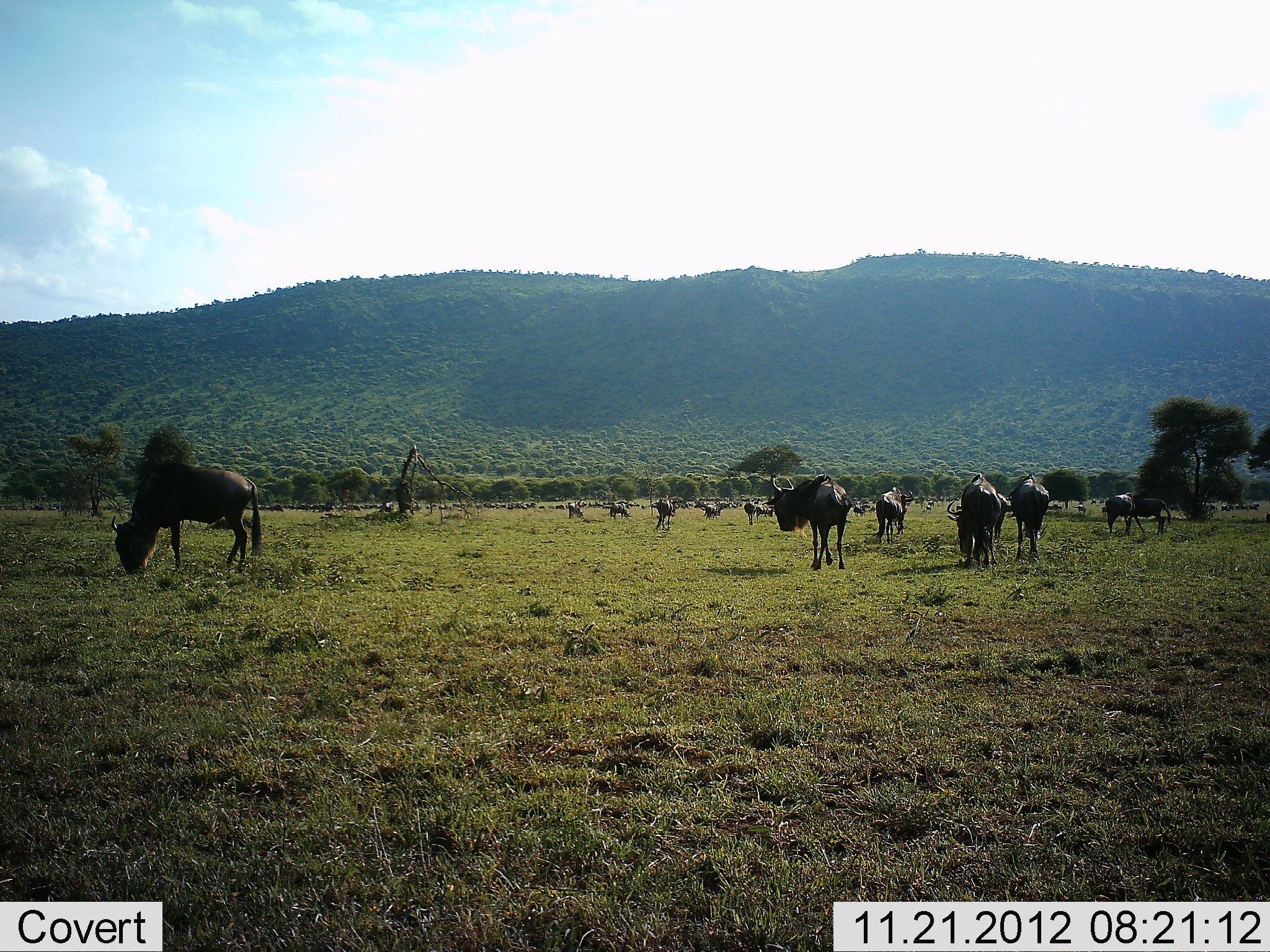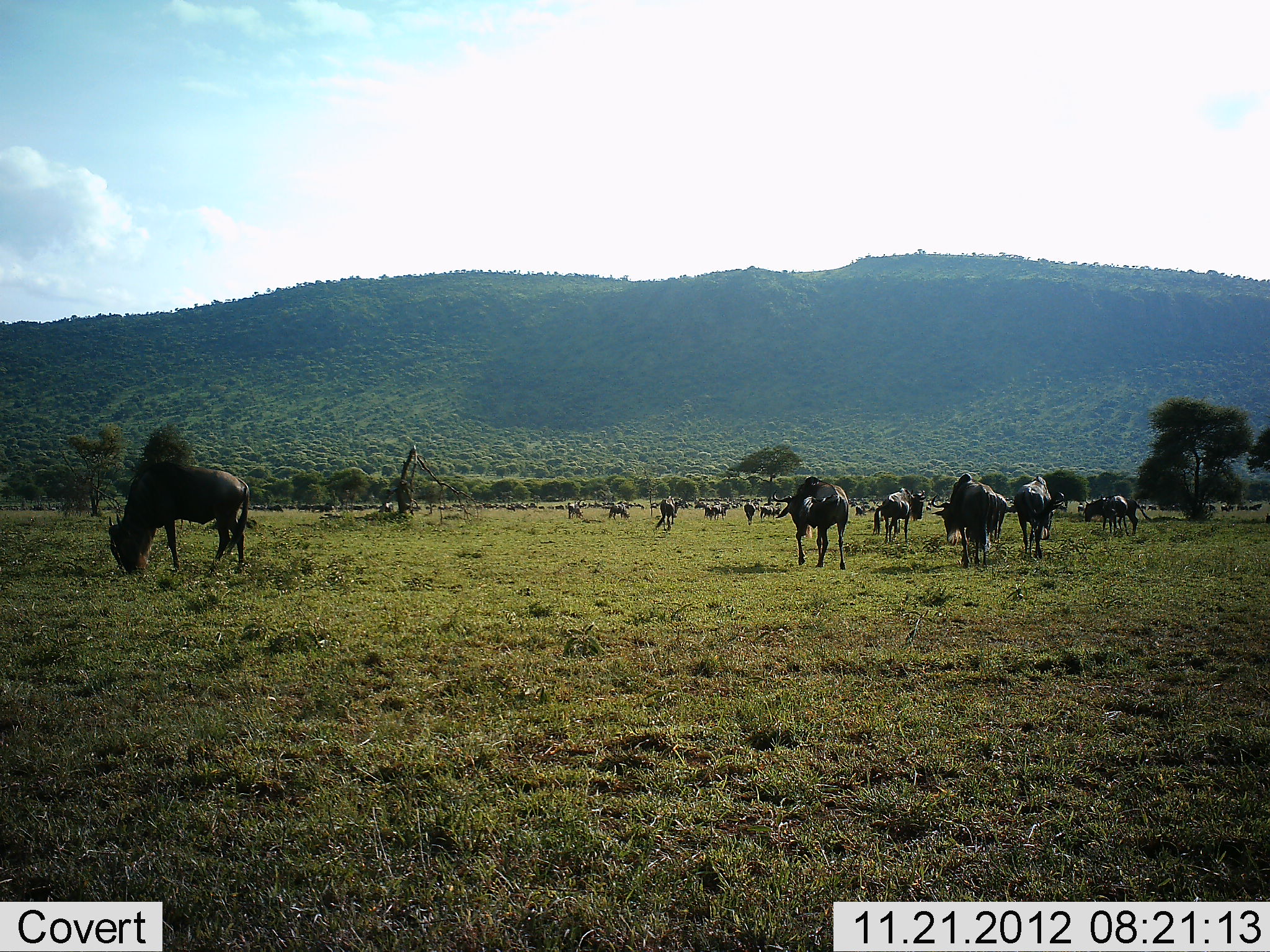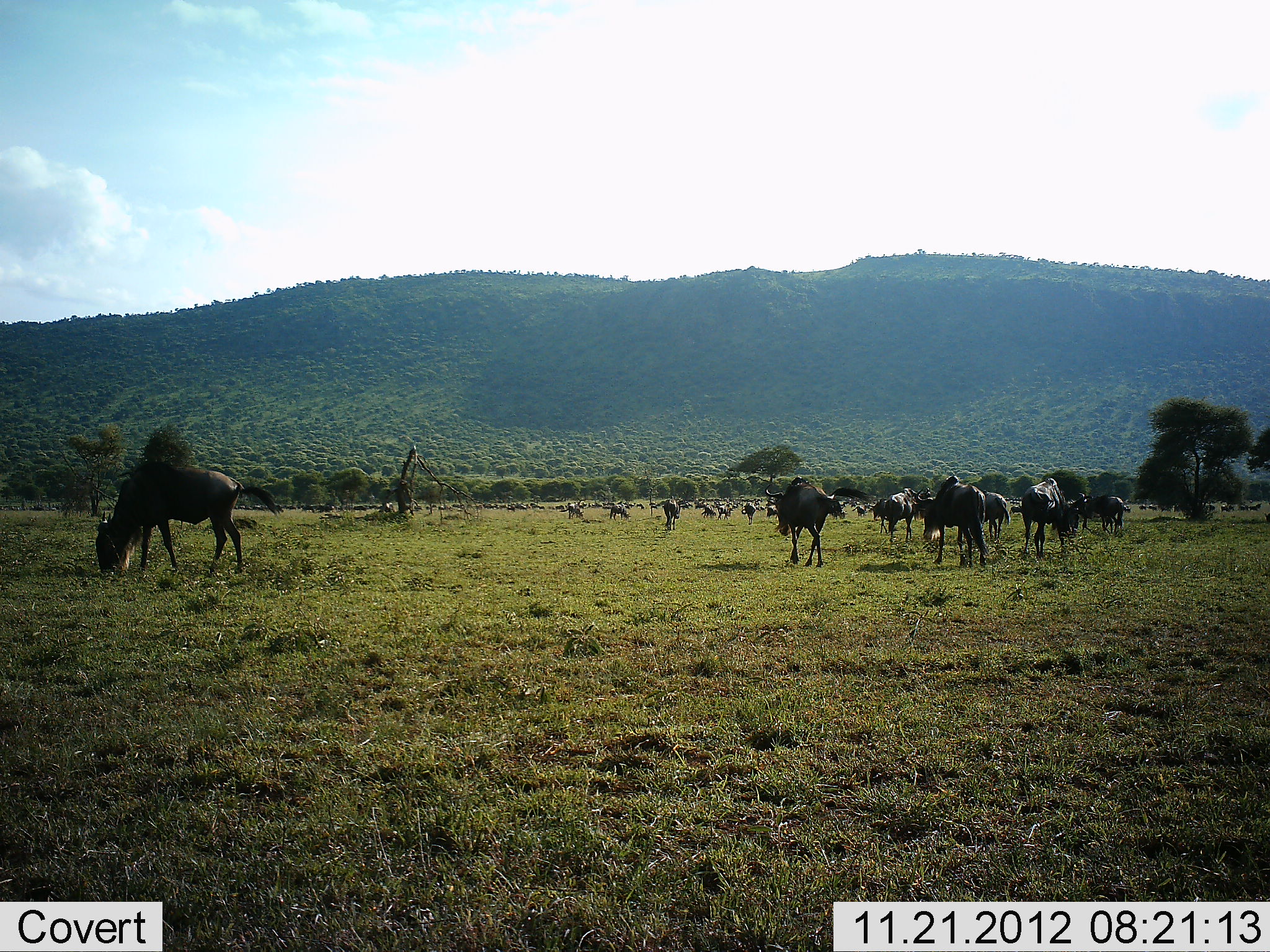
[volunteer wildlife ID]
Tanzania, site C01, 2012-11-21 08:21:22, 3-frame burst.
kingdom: Animalia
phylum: Chordata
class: Mammalia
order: Artiodactyla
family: Bovidae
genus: Connochaetes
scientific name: Connochaetes taurinus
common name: blue wildebeest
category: wildebeest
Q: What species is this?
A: Wildebeest (blue wildebeest) (Connochaetes taurinus).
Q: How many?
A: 11-50.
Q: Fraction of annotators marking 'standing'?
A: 47%.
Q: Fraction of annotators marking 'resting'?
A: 6%.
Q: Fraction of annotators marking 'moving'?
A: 50%.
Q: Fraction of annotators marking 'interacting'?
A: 0%.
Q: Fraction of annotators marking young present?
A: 3%.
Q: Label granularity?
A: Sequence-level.